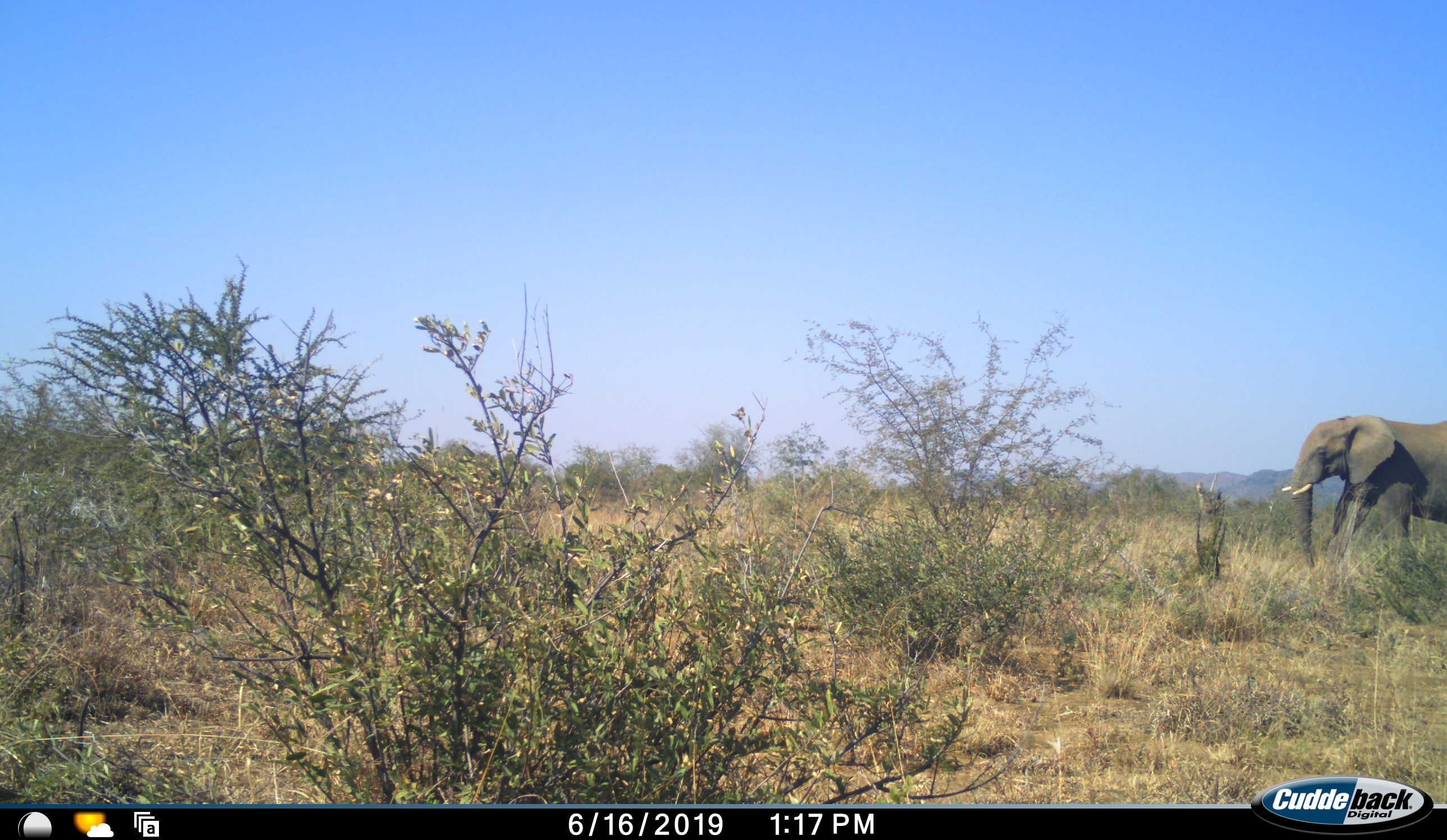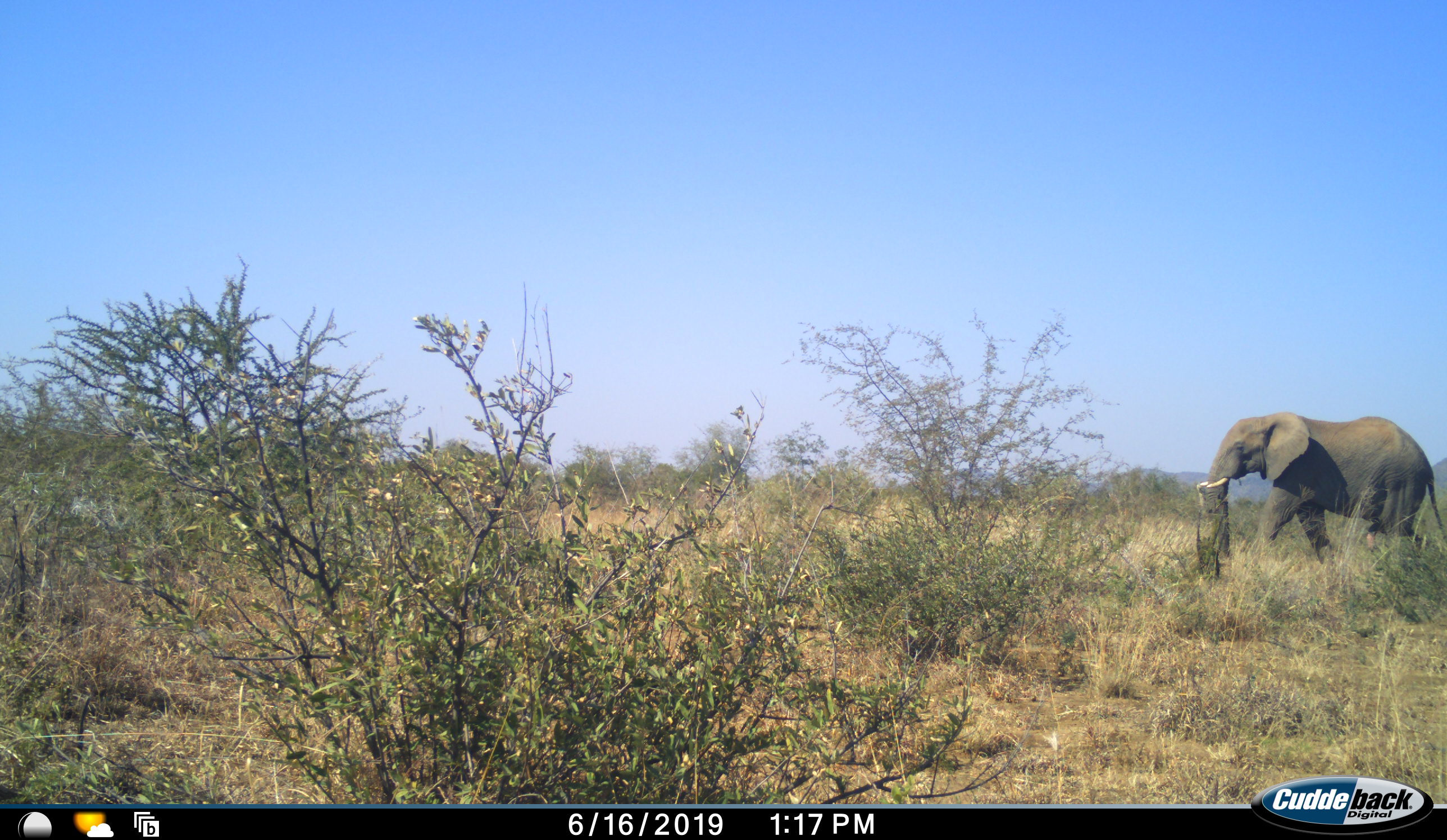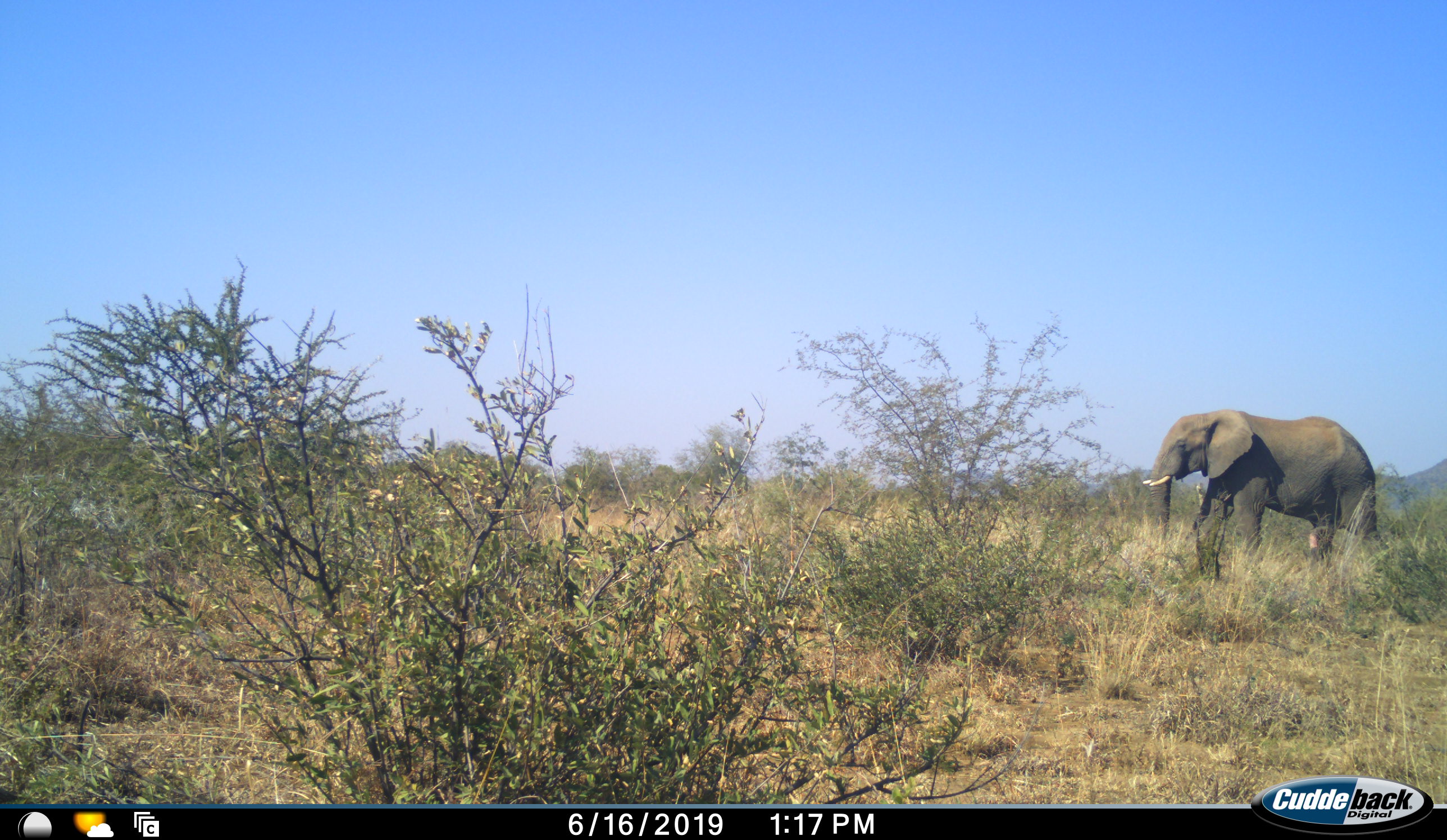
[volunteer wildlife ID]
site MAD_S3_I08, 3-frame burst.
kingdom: Animalia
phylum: Chordata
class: Mammalia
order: Proboscidea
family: Elephantidae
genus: Loxodonta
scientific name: Loxodonta africana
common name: african bush elephant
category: elephant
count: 1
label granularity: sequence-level